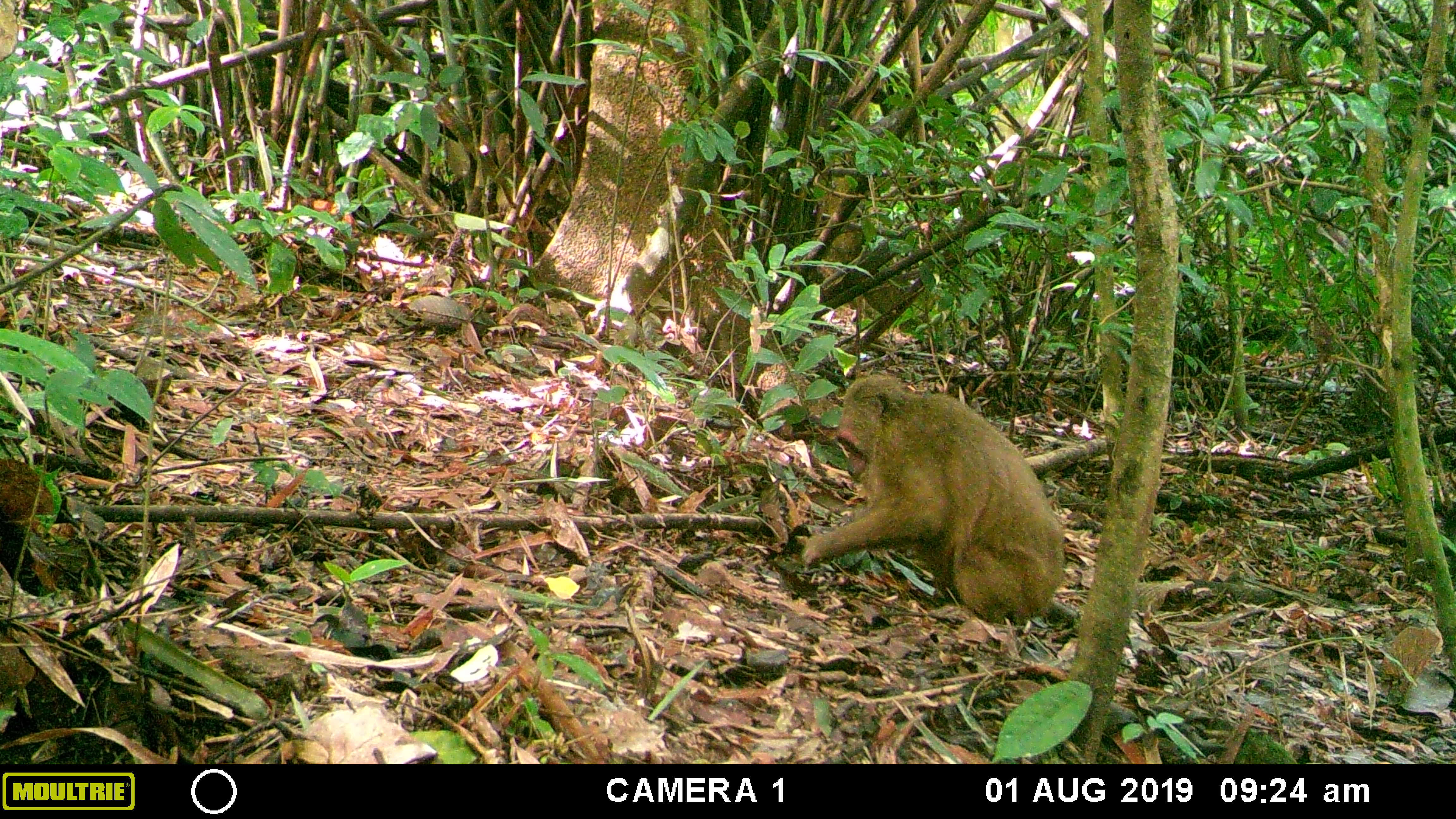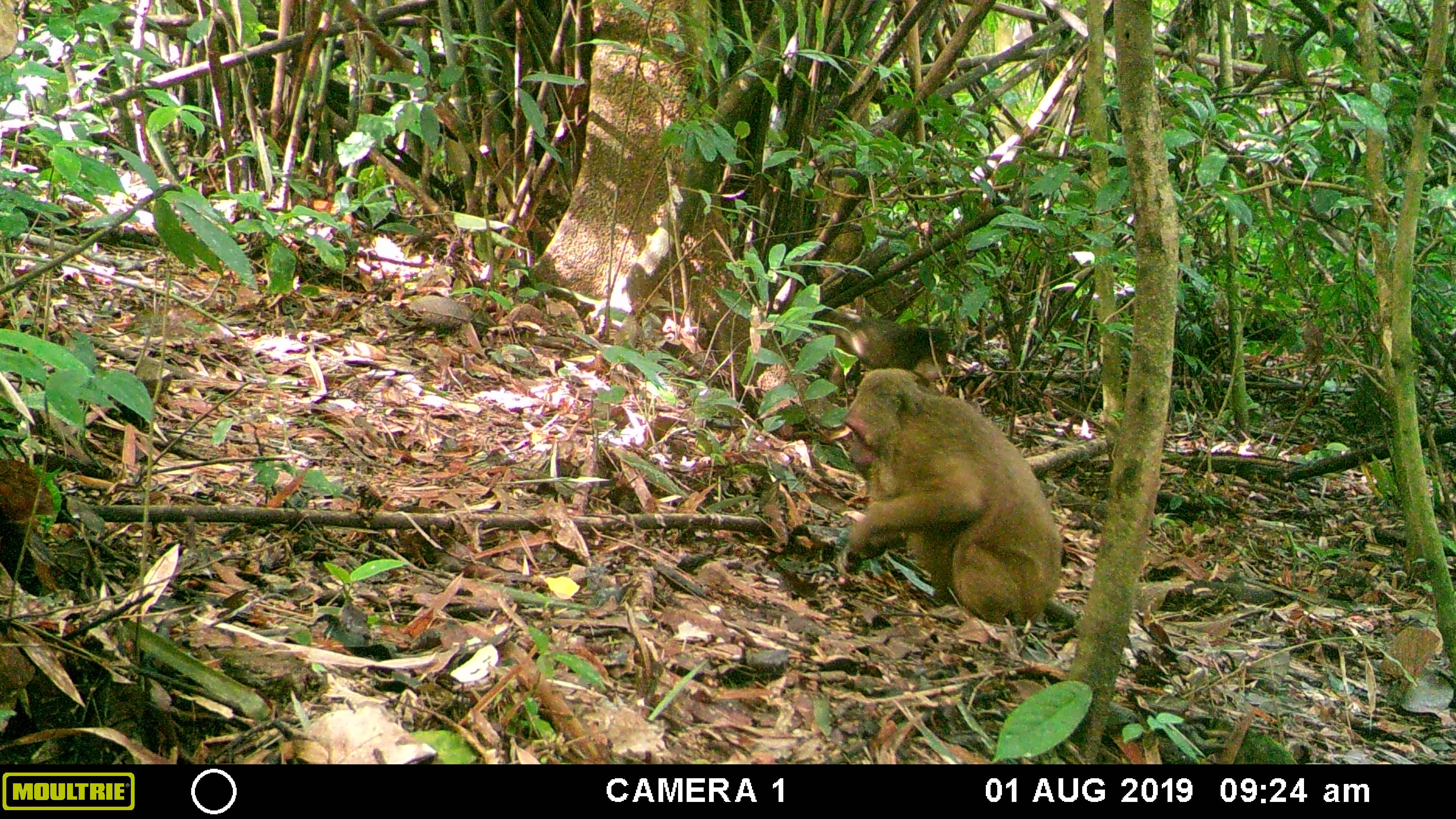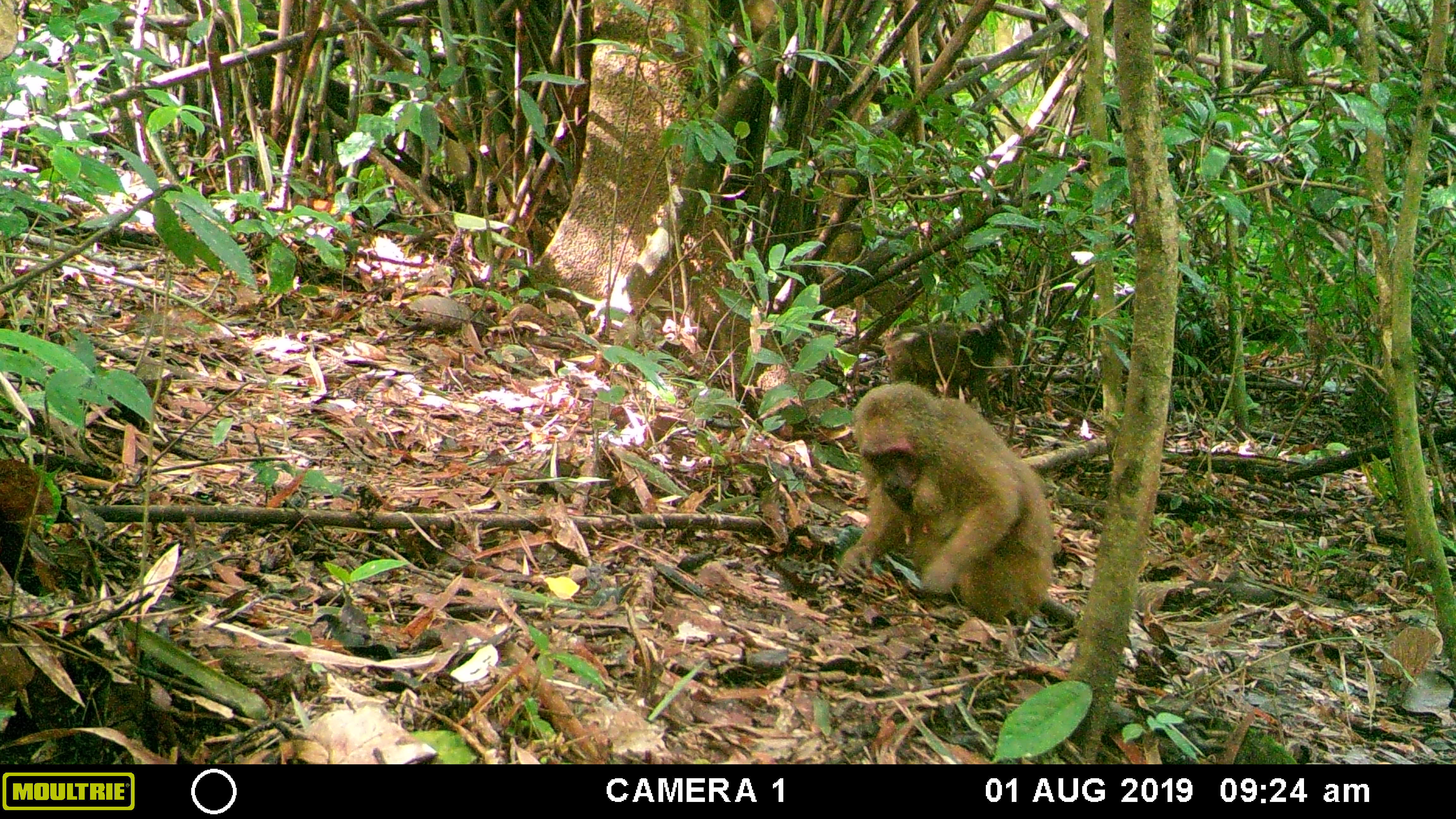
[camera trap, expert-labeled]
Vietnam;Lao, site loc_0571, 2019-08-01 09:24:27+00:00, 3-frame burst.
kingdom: Animalia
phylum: Chordata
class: Mammalia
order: Primates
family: Cercopithecidae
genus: Macaca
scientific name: Macaca arctoides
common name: stump-tailed macaque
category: stump tailed macaque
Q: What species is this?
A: Stump tailed macaque (stump-tailed macaque) (Macaca arctoides).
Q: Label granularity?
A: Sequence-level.